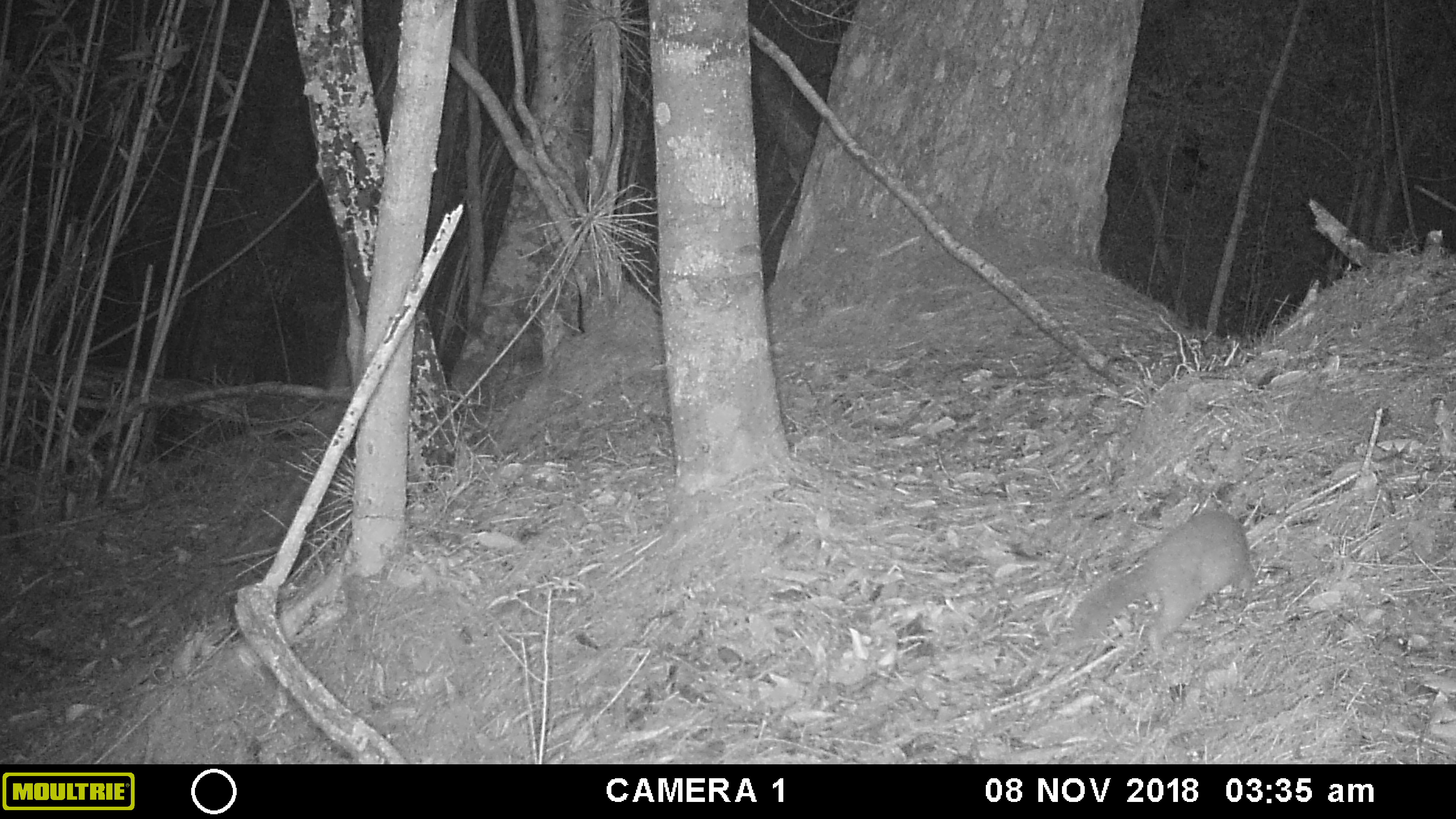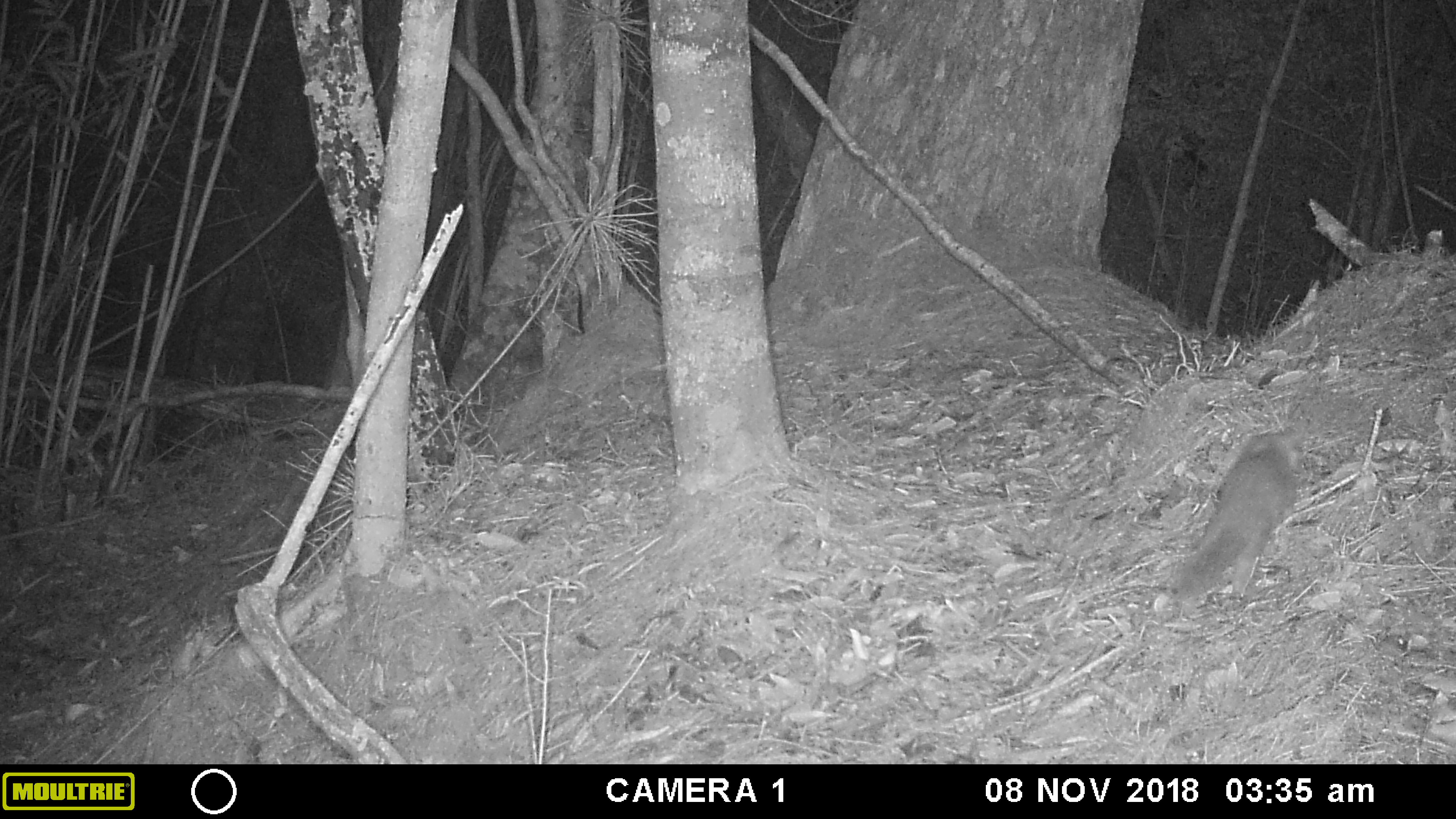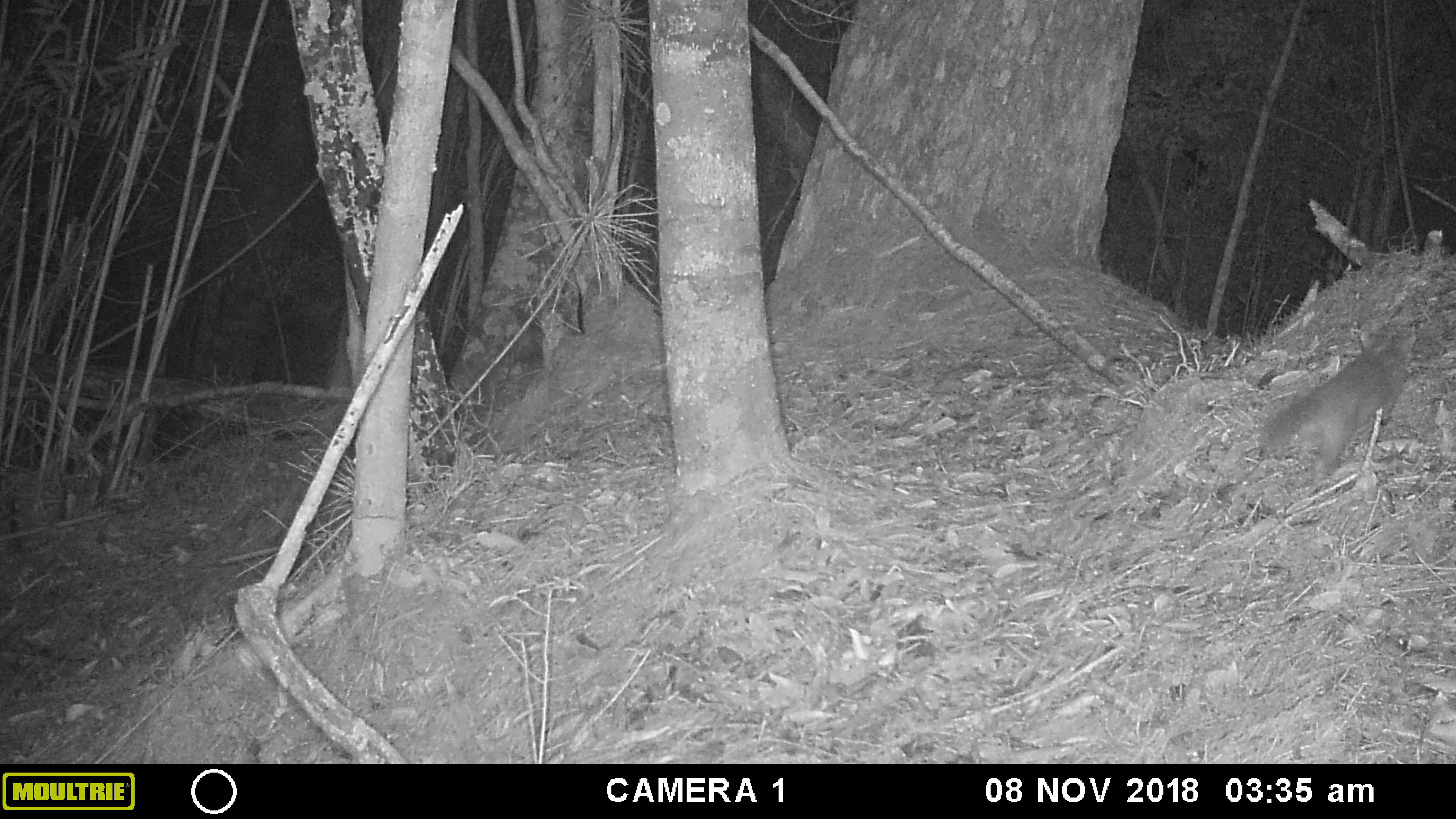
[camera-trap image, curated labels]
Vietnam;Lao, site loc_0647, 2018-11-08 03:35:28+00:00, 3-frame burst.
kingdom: Animalia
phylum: Chordata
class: Mammalia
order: Carnivora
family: Mustelidae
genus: Melogale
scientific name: Melogale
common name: ferret badger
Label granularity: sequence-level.